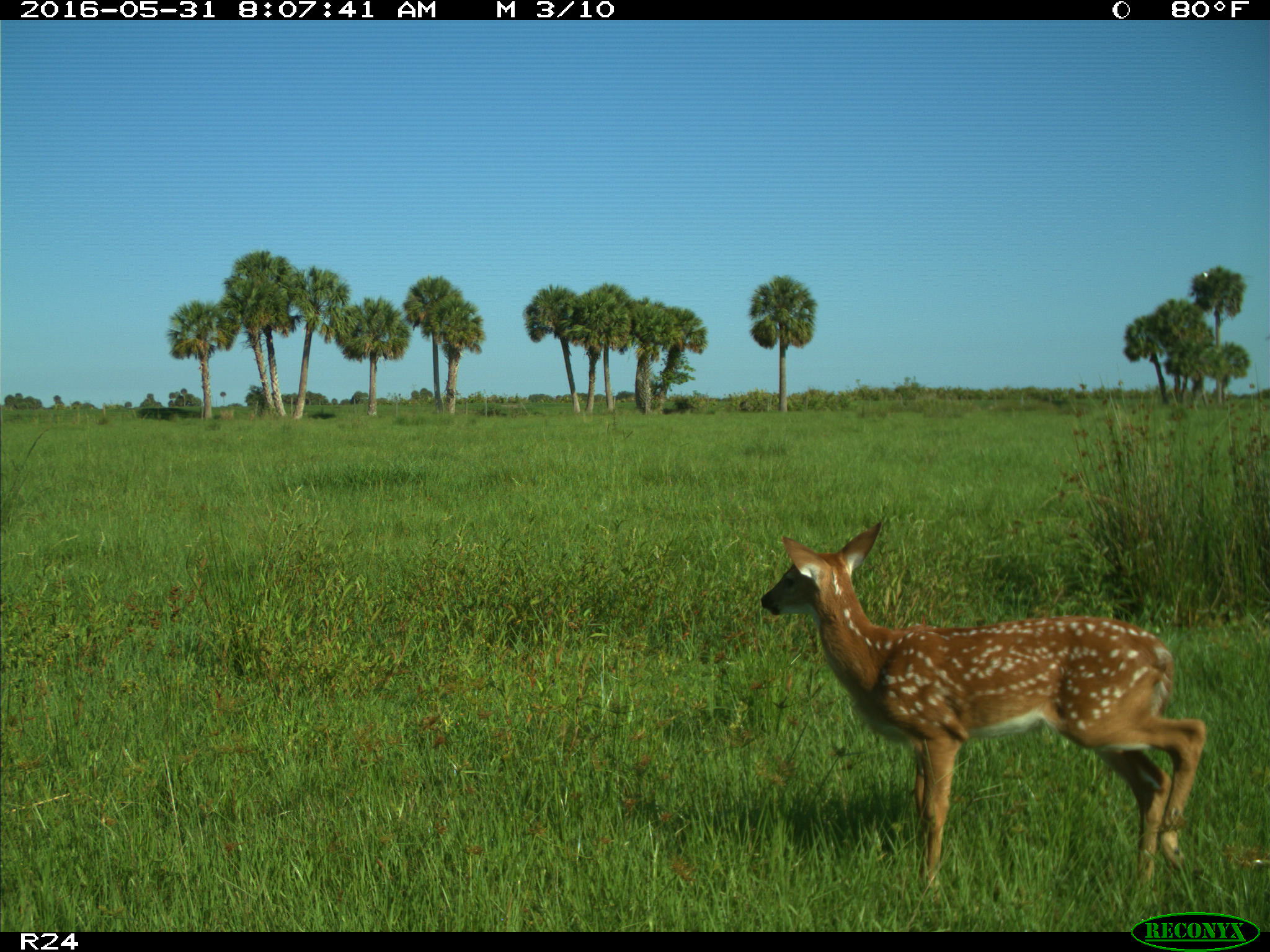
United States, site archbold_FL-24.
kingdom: Animalia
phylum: Chordata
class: Mammalia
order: Artiodactyla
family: Cervidae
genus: Odocoileus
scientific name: Odocoileus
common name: deer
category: unidentified deer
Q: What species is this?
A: Unidentified deer (deer) (Odocoileus).